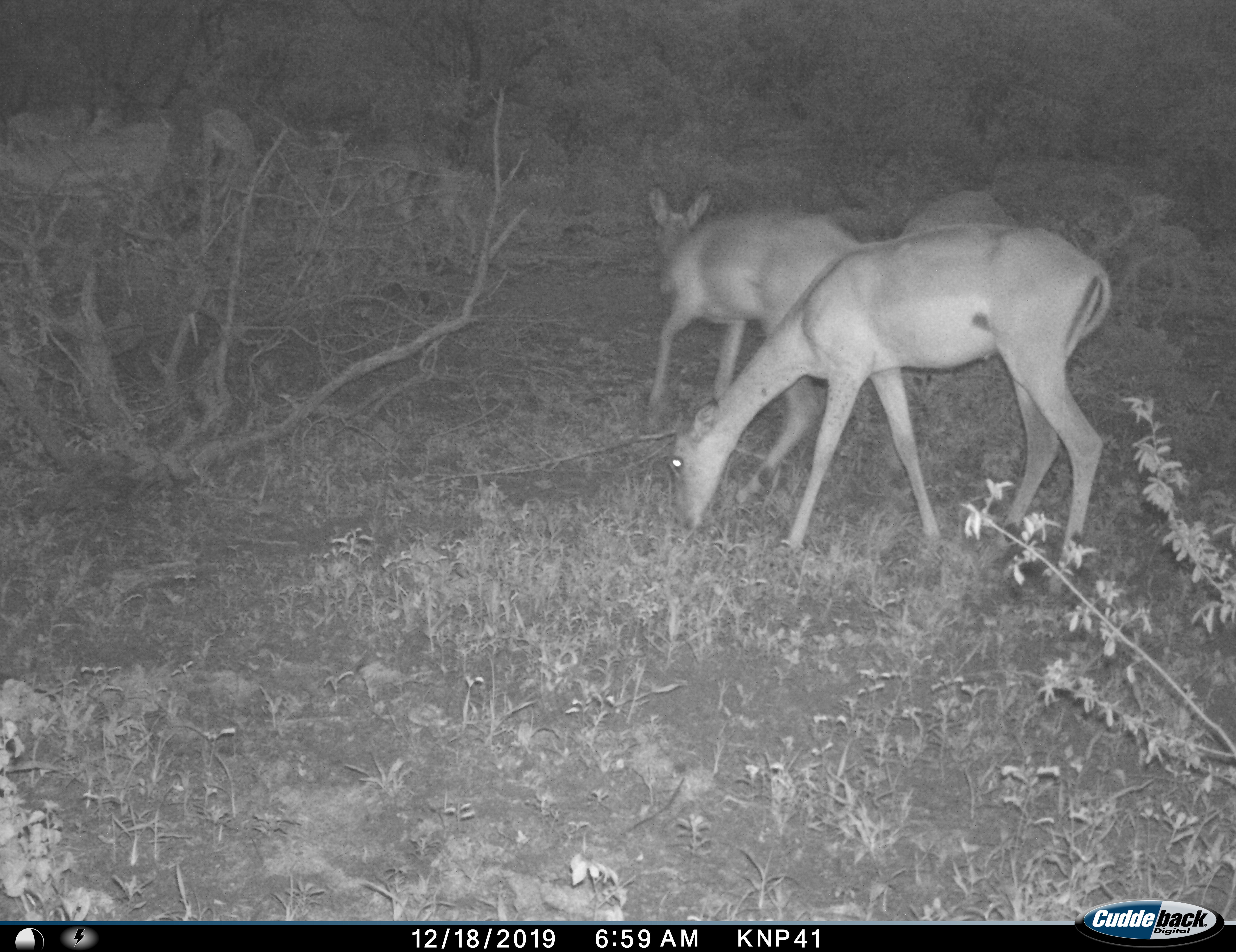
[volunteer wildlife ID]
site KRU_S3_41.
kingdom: Animalia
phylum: Chordata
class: Mammalia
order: Artiodactyla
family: Bovidae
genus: Aepyceros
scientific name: Aepyceros melampus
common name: impala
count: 3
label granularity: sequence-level